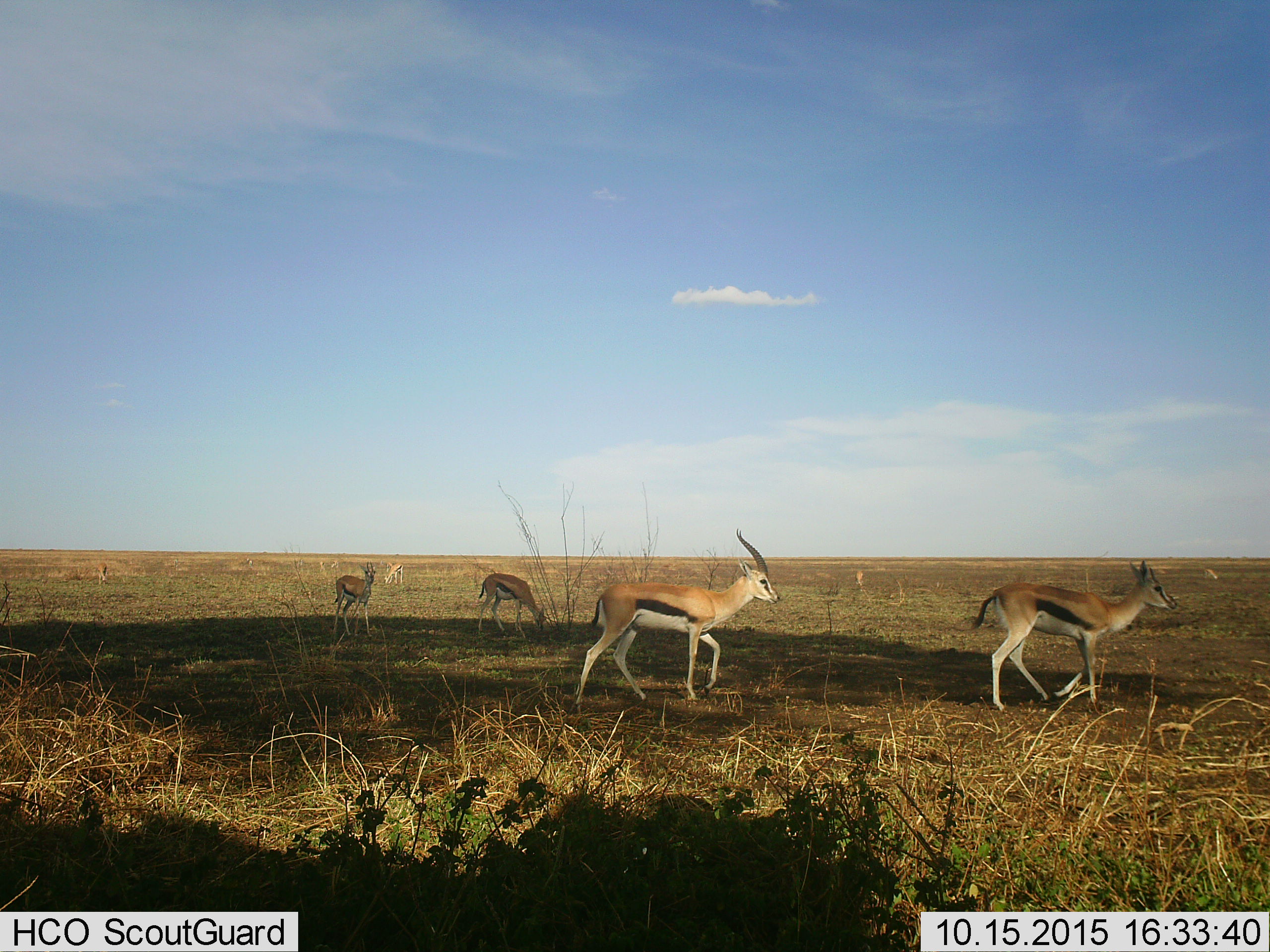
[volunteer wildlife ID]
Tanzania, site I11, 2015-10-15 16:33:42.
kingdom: Animalia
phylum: Chordata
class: Mammalia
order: Artiodactyla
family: Bovidae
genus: Eudorcas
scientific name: Eudorcas thomsonii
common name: thomson's gazelle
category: gazellethomsons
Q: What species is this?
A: Gazellethomsons (thomson's gazelle) (Eudorcas thomsonii).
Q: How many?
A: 10.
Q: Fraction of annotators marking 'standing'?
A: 70%.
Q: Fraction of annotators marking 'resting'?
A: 0%.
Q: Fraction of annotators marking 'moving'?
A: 60%.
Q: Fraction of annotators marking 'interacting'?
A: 0%.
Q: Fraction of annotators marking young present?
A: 0%.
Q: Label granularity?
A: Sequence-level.